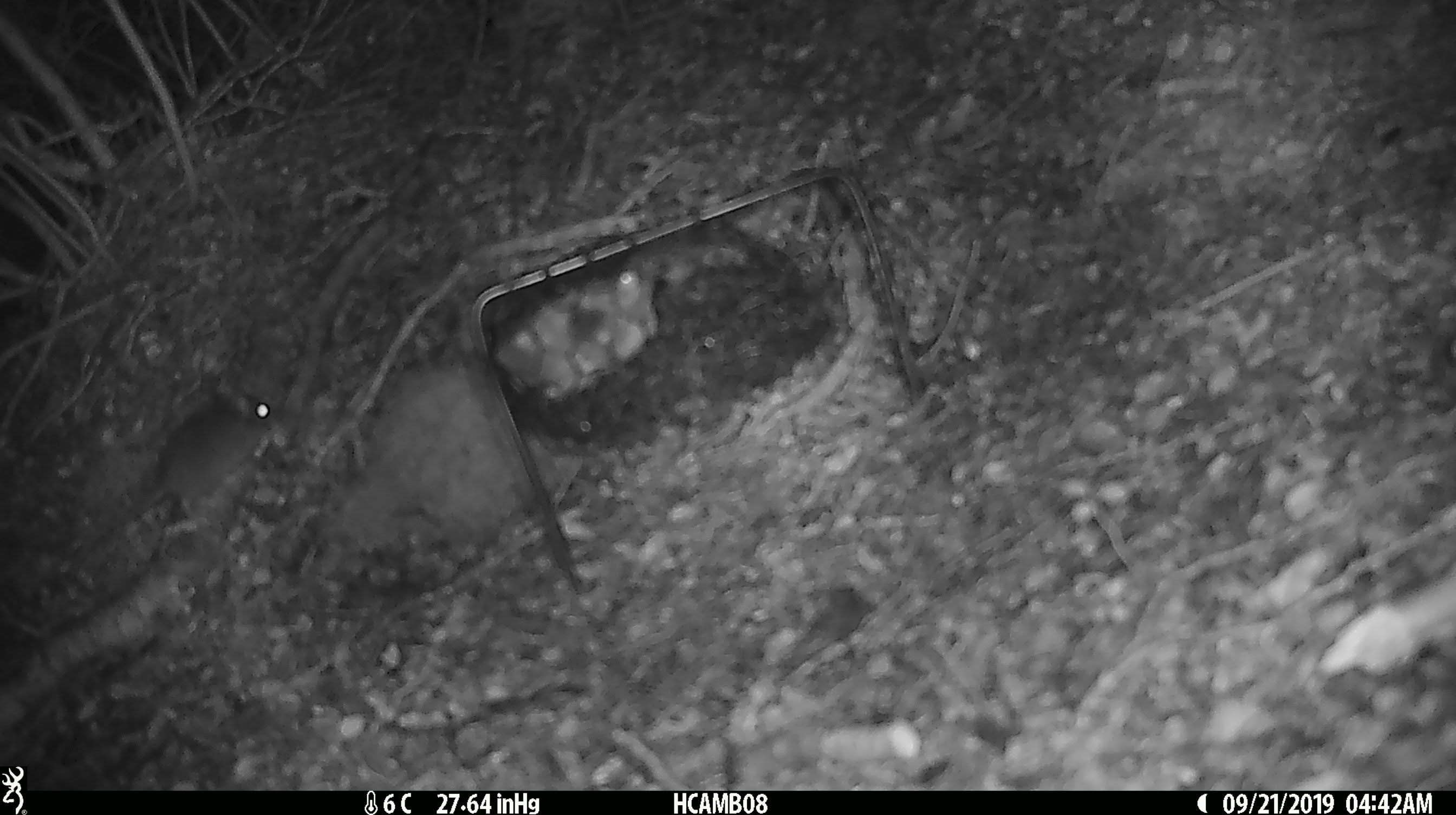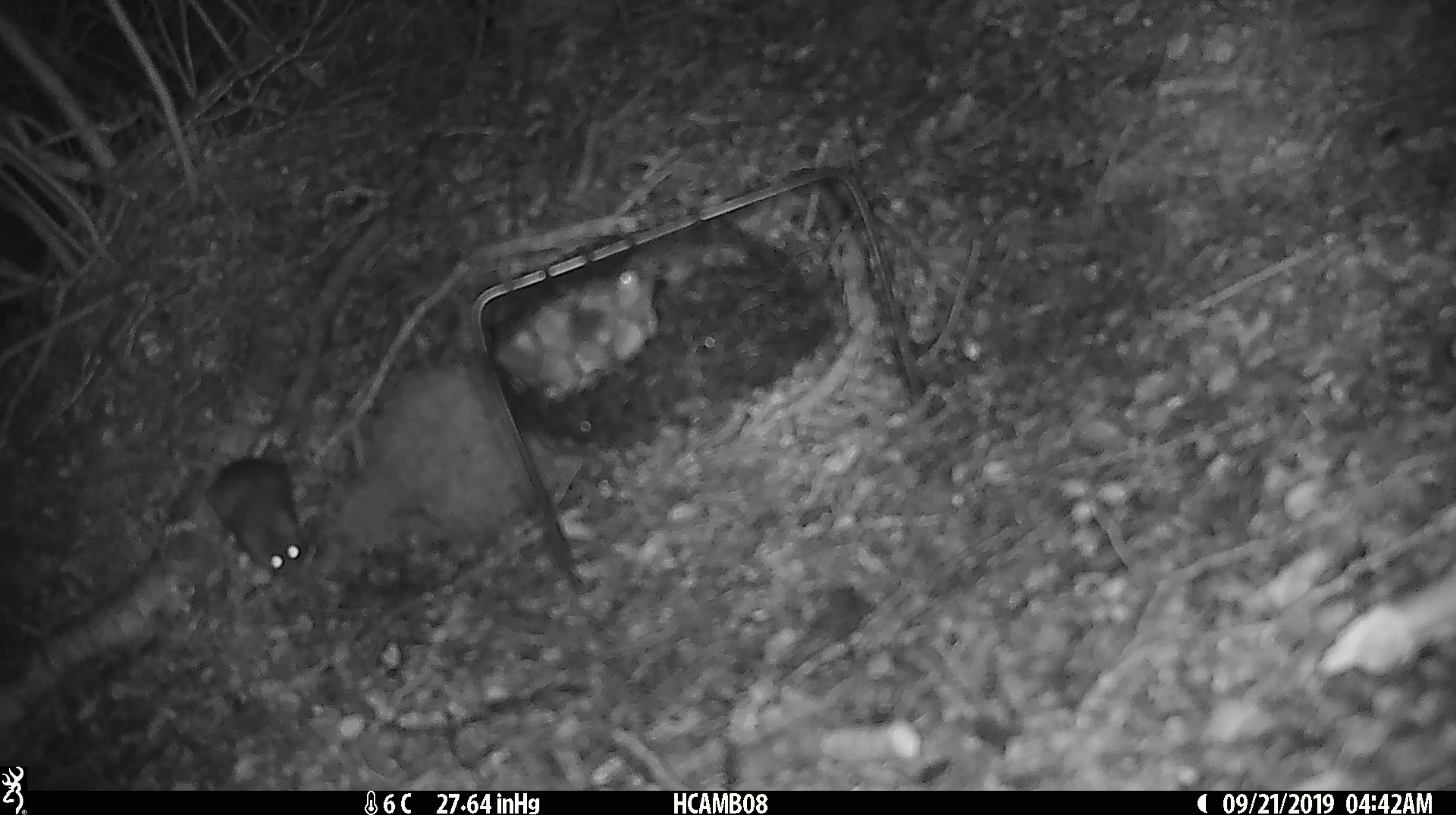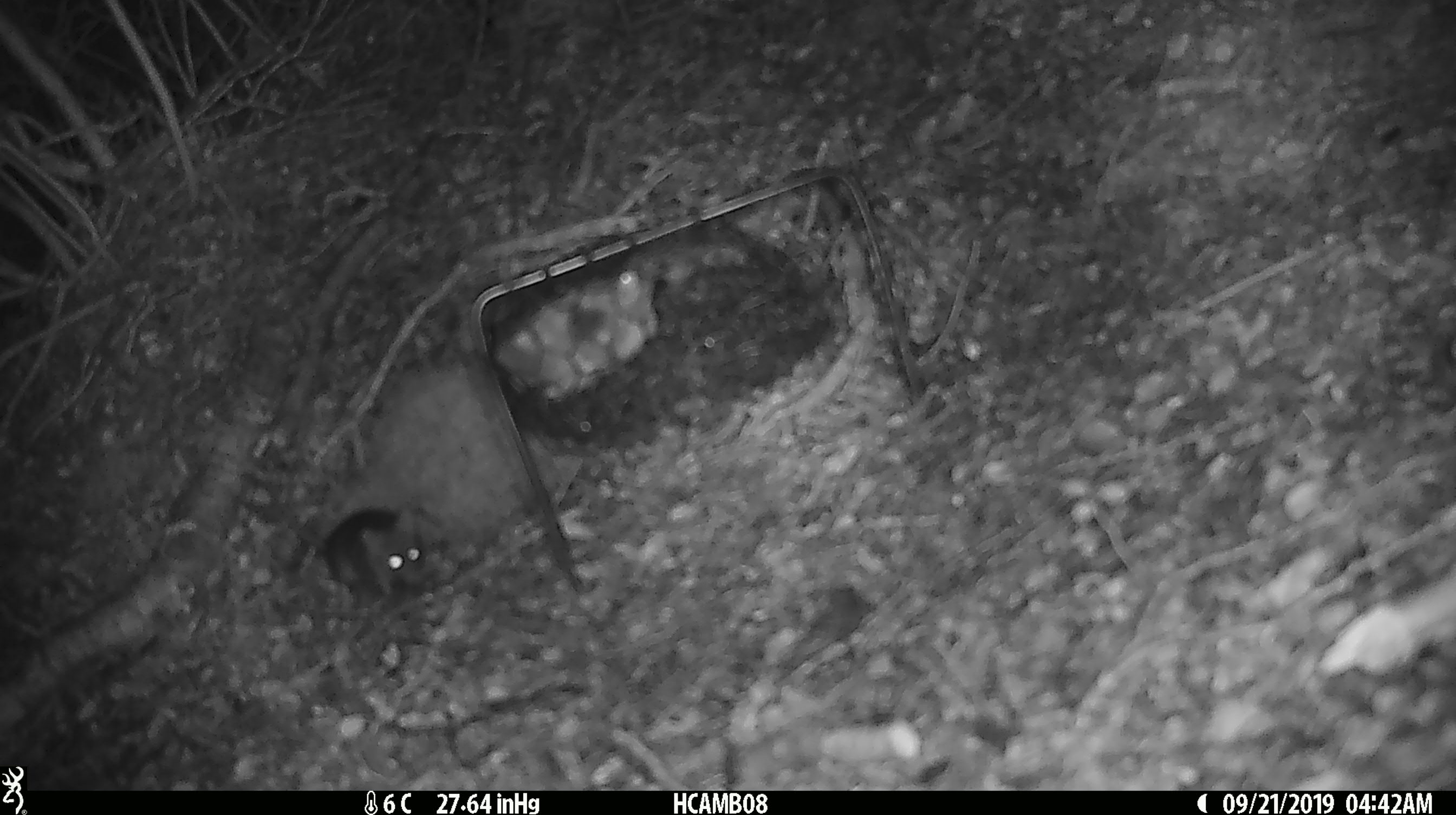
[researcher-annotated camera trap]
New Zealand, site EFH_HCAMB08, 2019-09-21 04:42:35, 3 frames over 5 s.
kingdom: Animalia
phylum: Chordata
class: Mammalia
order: Rodentia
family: Muridae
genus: Mus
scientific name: Mus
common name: mouse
Mouse (Mus).